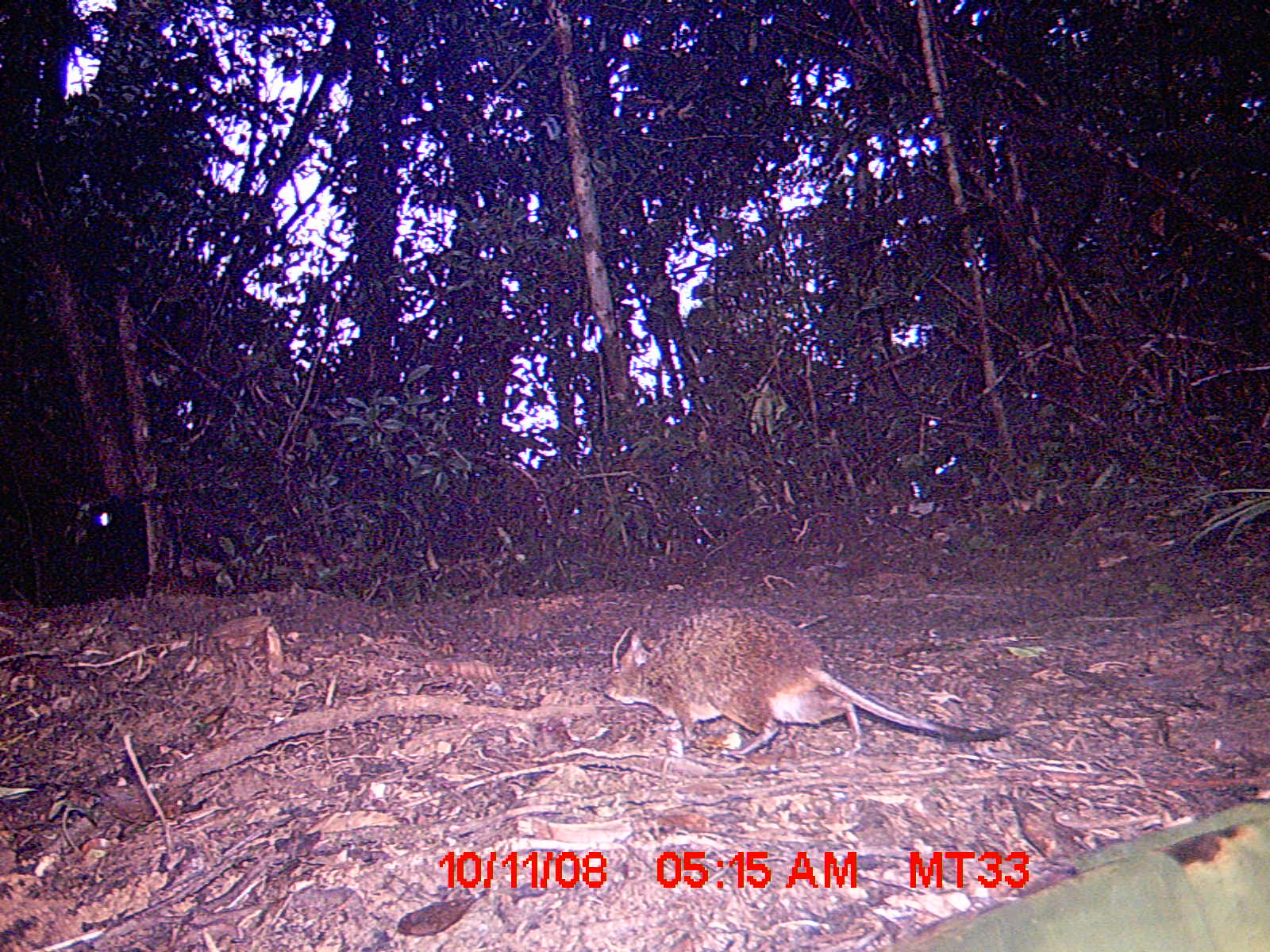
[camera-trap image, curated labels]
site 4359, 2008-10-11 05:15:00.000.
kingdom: Animalia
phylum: Chordata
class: Aves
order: Coraciiformes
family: Brachypteraciidae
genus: Brachypteracias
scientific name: Brachypteracias squamiger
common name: scaly ground-roller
Brachypteracias squamiger (scaly ground-roller), count 1.